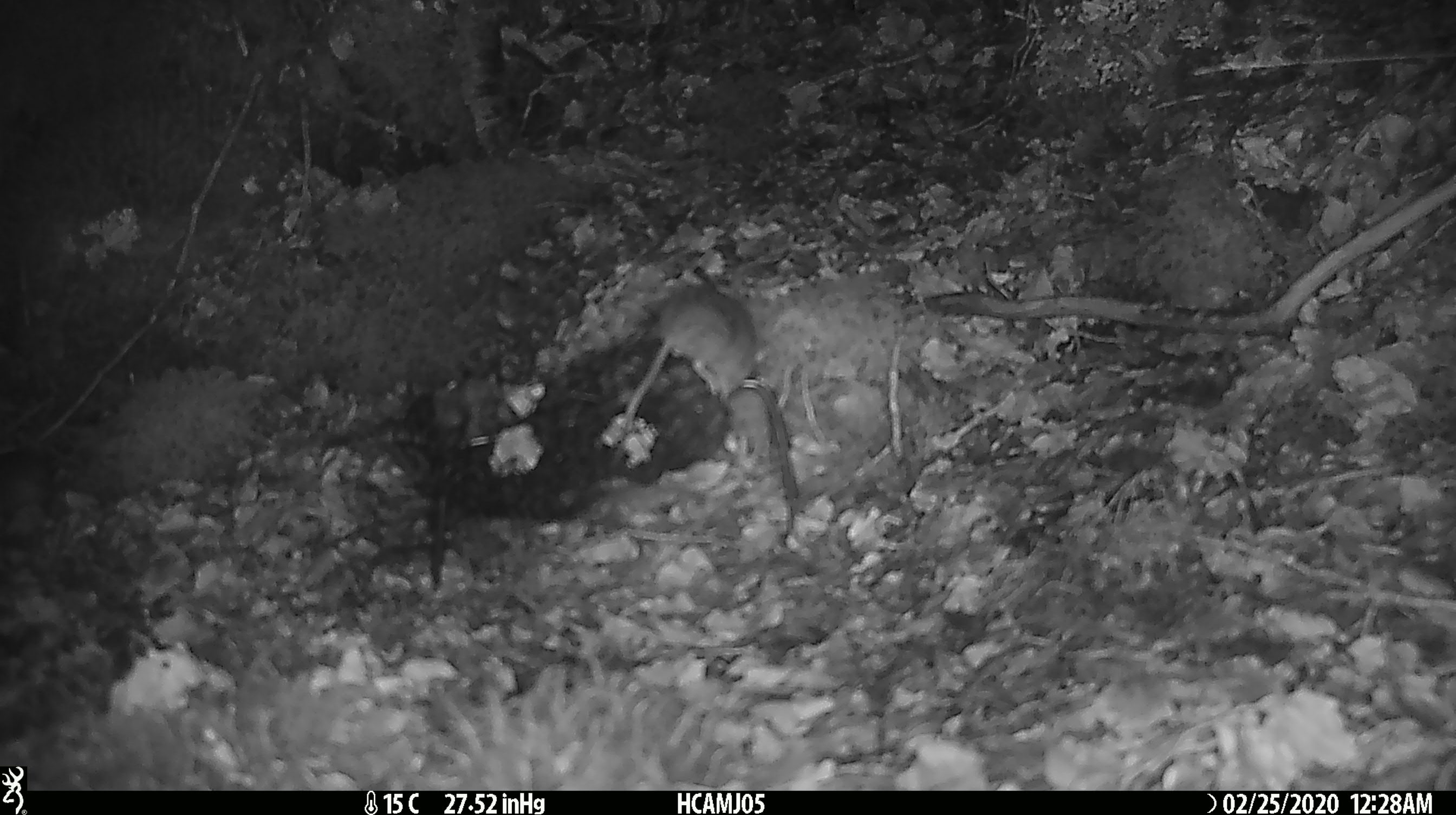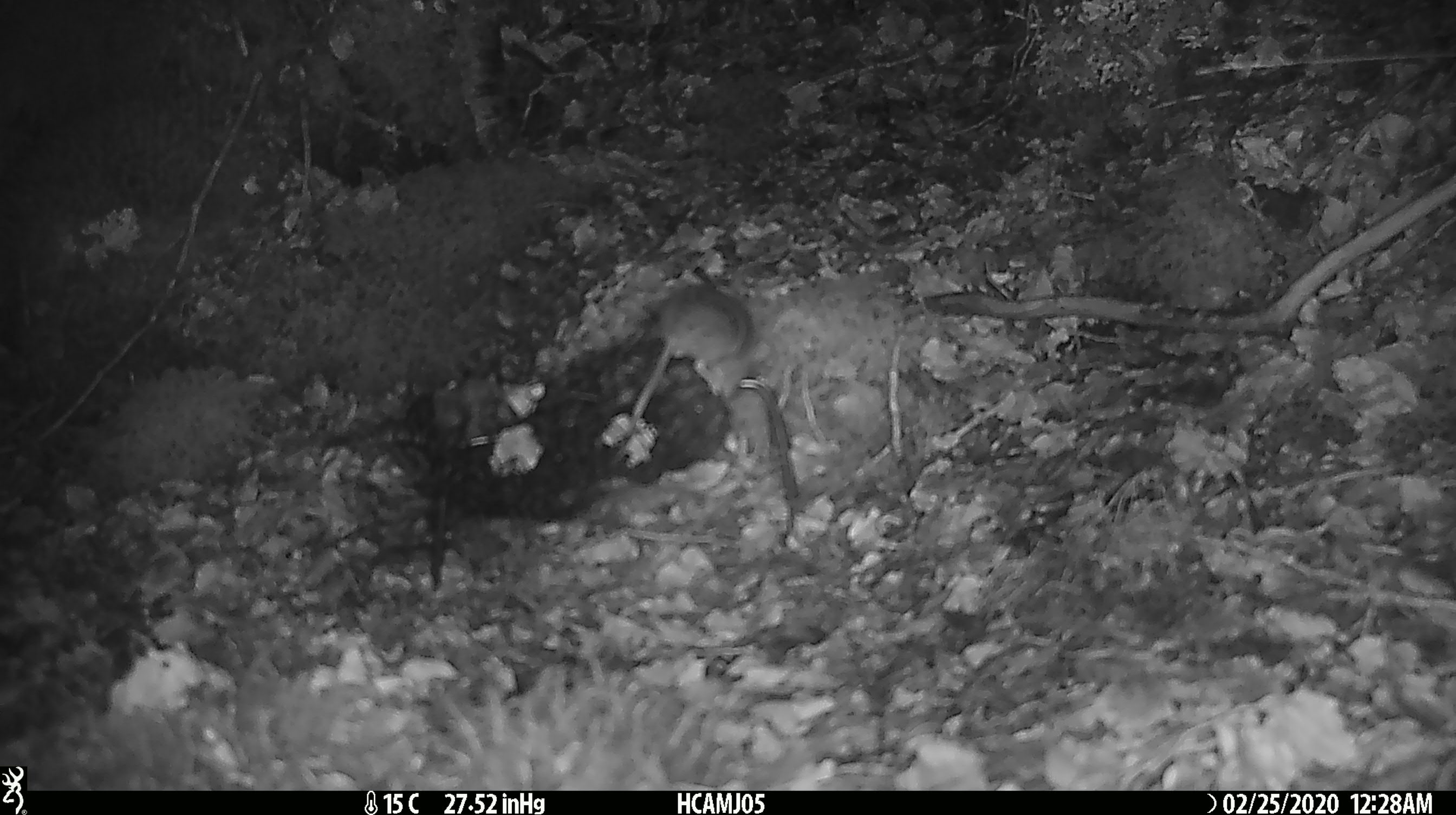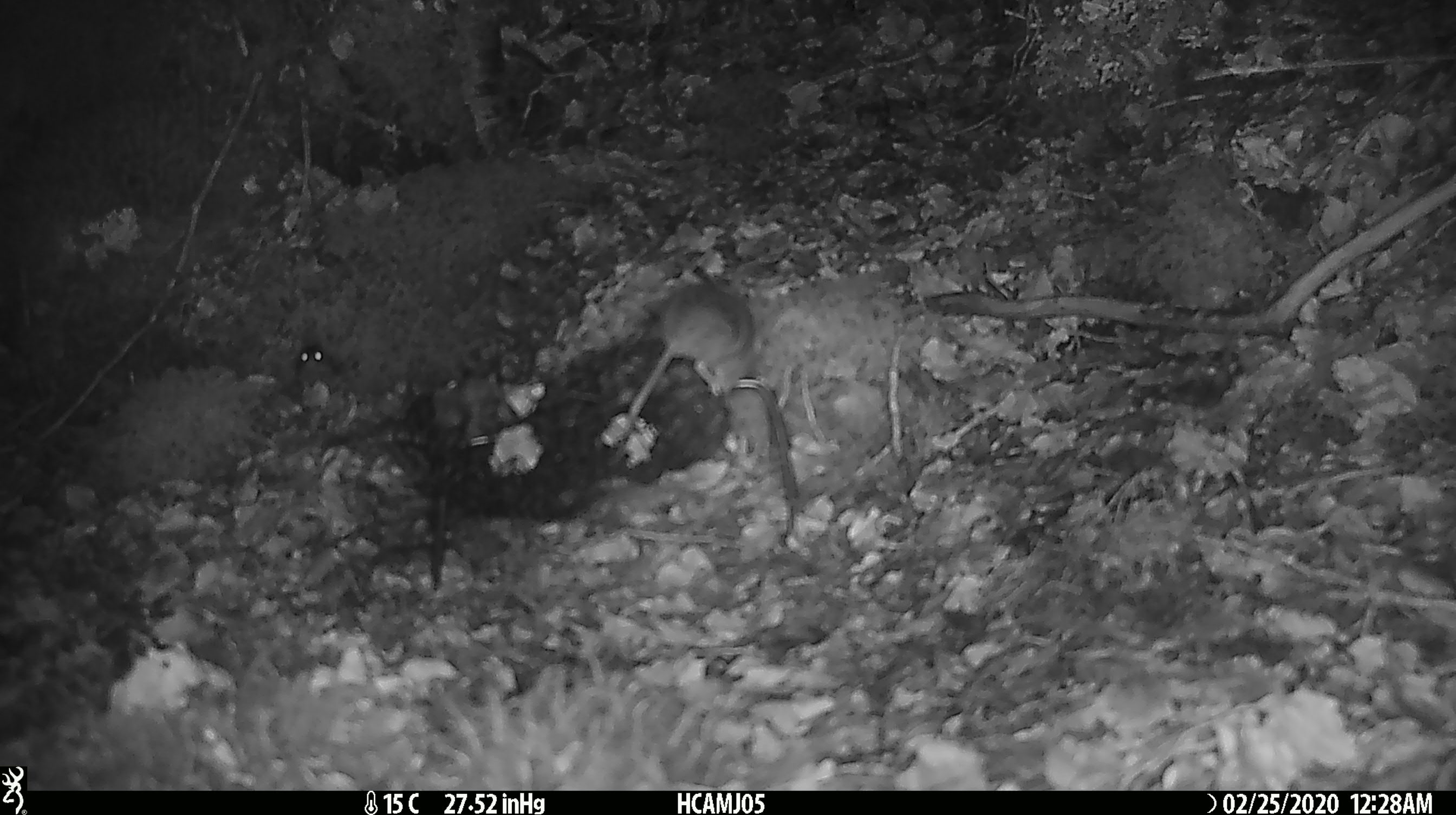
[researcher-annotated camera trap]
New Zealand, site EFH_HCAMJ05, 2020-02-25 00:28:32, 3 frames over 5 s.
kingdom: Animalia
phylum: Chordata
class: Mammalia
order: Rodentia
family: Muridae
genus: Mus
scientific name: Mus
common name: mouse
Mouse (Mus).